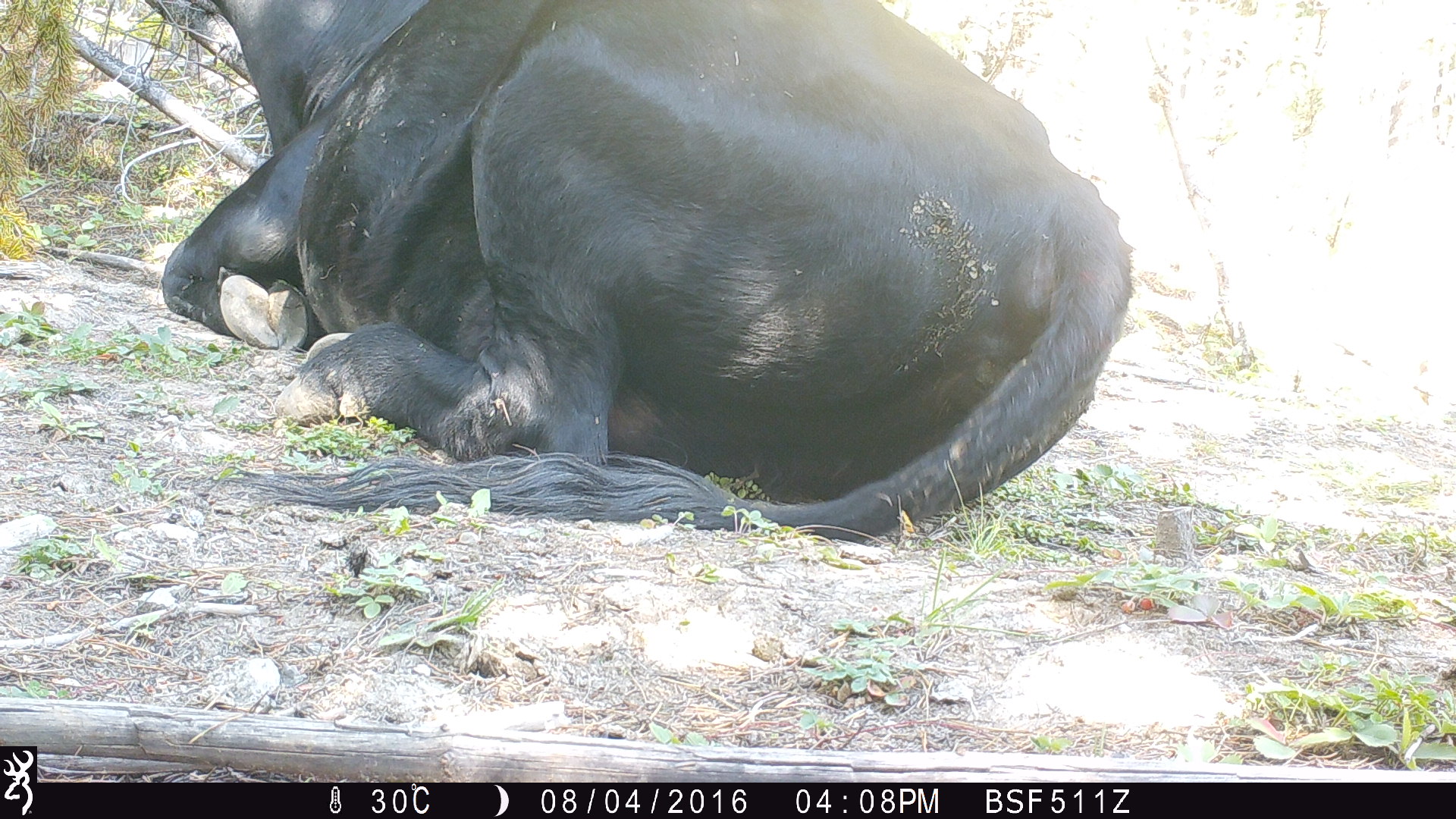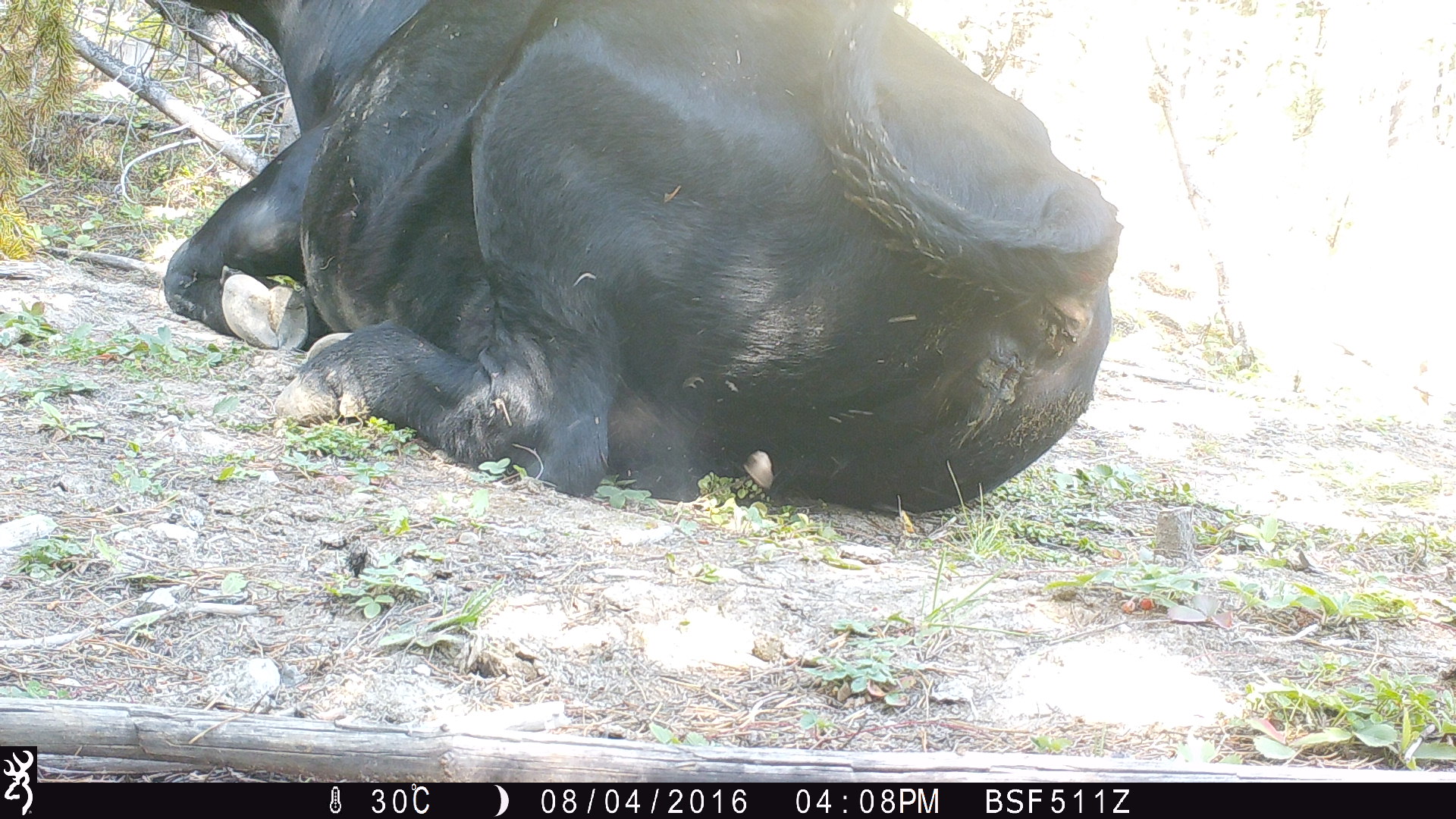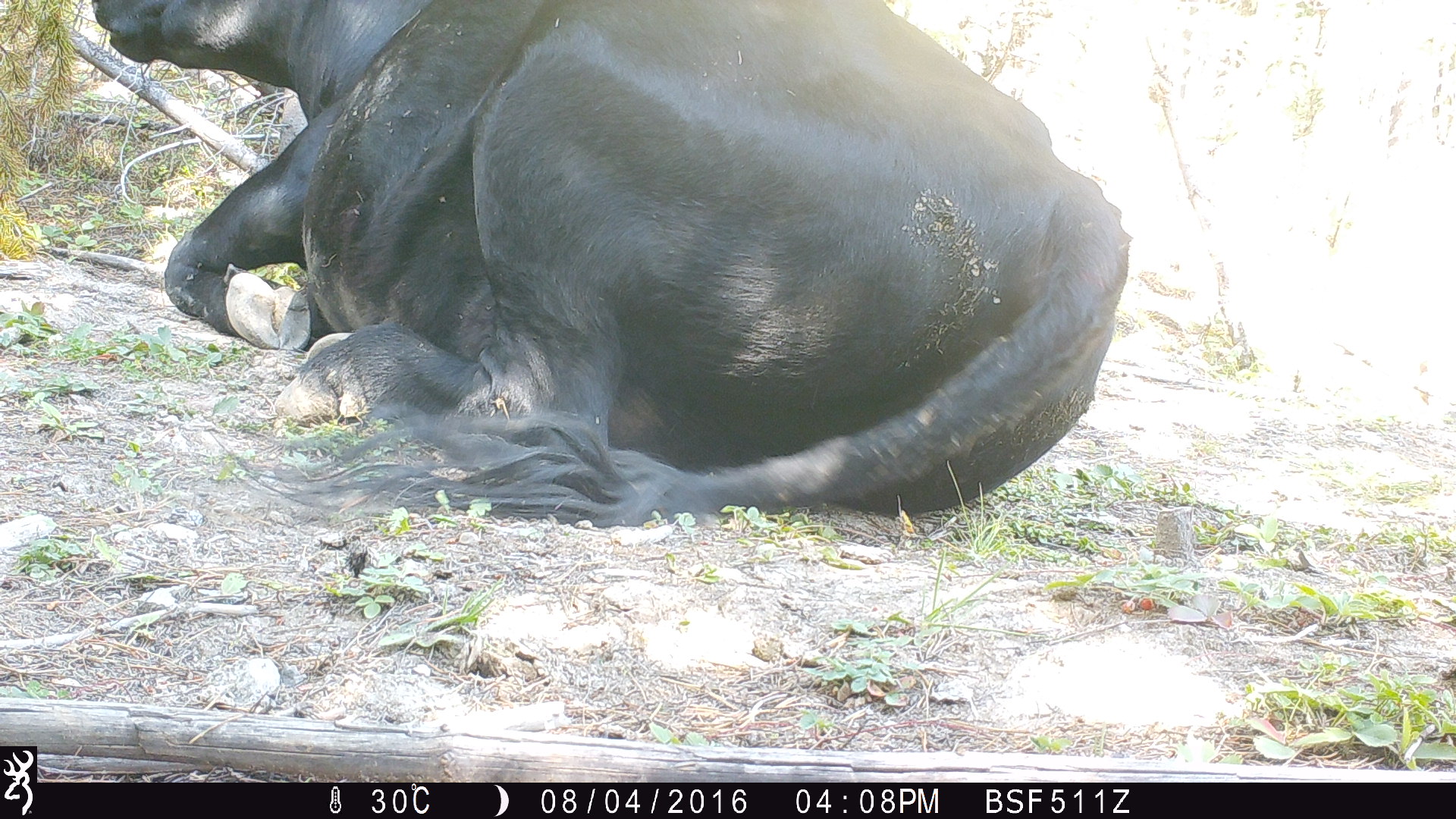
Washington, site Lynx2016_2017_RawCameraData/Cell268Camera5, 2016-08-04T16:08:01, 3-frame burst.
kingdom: Animalia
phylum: Chordata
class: Mammalia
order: Artiodactyla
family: Bovidae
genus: Bos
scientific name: Bos taurus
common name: domestic cattle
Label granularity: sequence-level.